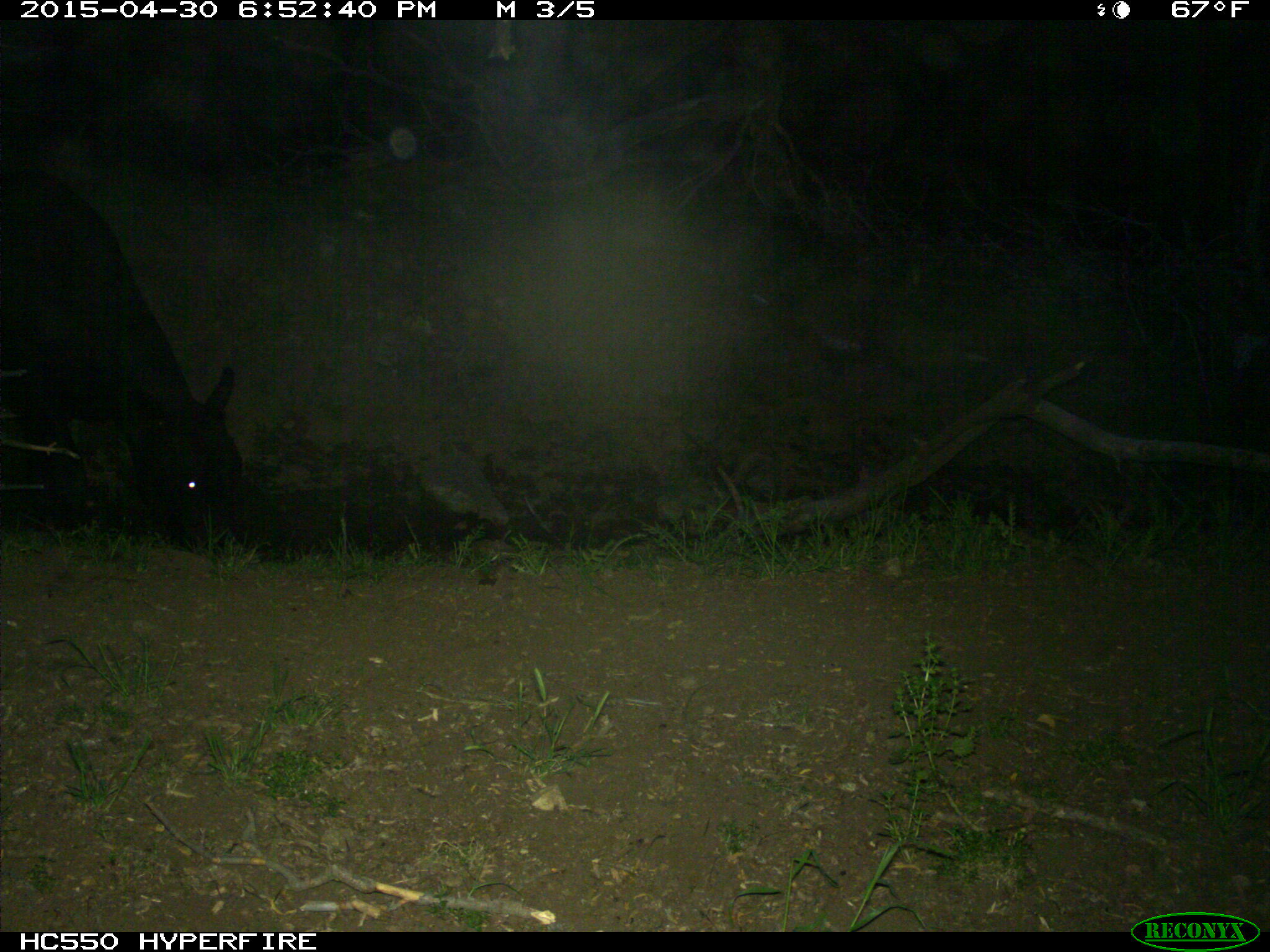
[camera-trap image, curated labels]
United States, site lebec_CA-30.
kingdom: Animalia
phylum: Chordata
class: Mammalia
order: Artiodactyla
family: Bovidae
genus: Bos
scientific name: Bos taurus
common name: domestic cow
Bos taurus (domestic cow).